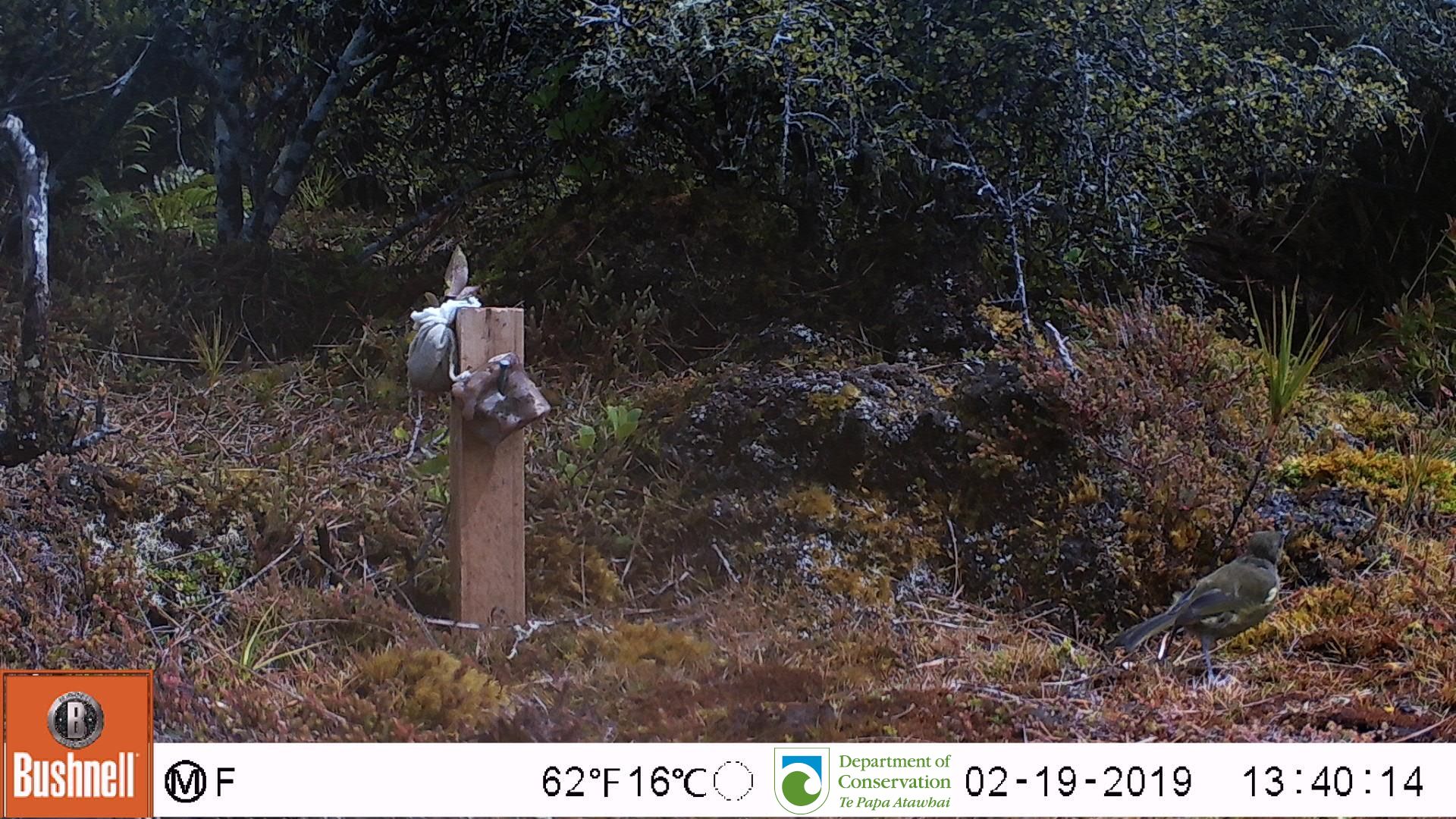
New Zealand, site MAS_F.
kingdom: Animalia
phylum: Chordata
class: Aves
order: Passeriformes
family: Meliphagidae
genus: Anthornis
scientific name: Anthornis melanura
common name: new zealand bellbird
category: bellbird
Bellbird (new zealand bellbird) (Anthornis melanura).